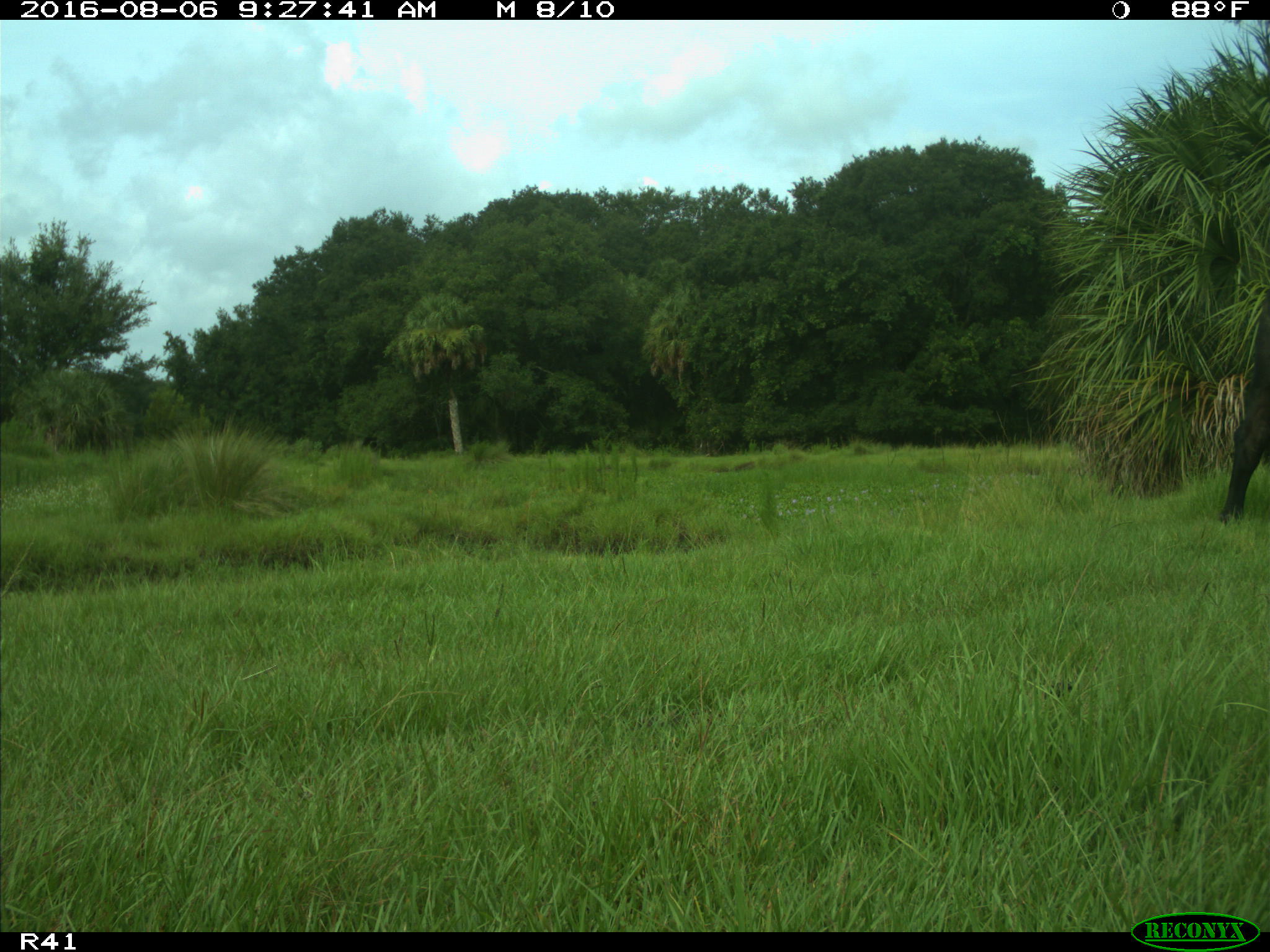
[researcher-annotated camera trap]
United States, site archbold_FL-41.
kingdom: Animalia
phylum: Chordata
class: Mammalia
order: Artiodactyla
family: Bovidae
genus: Bos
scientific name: Bos taurus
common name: domestic cow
Bos taurus (domestic cow).